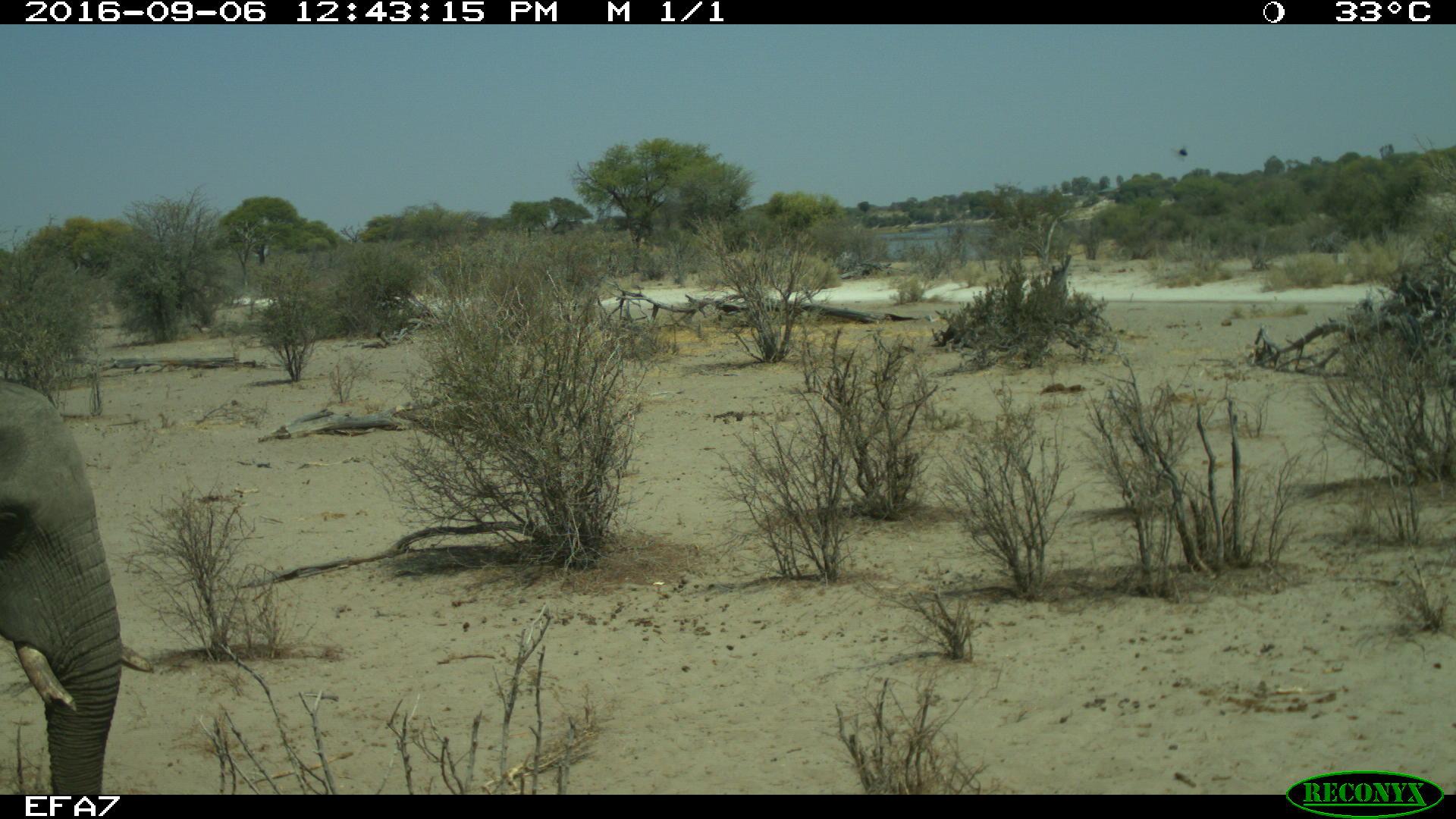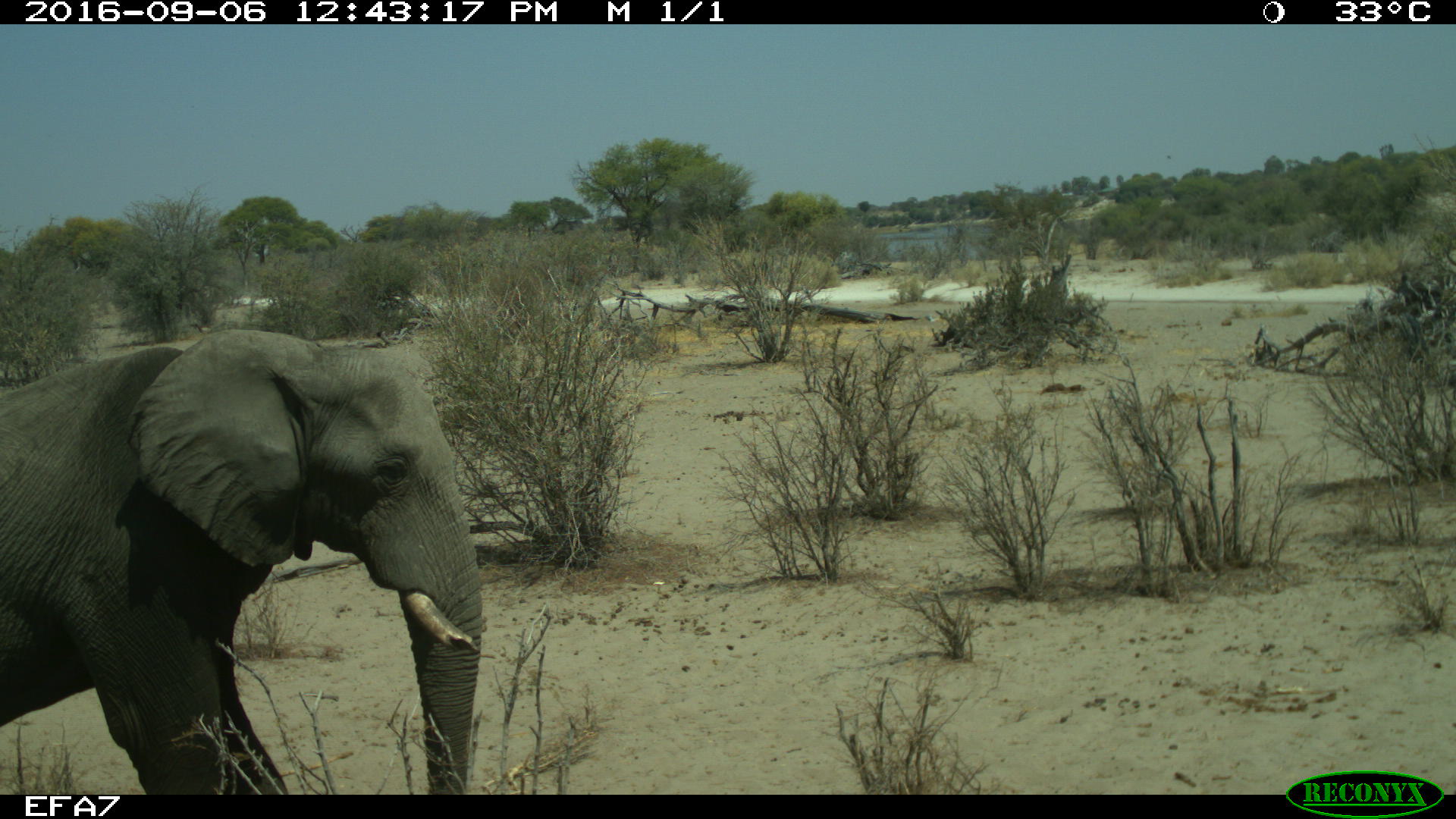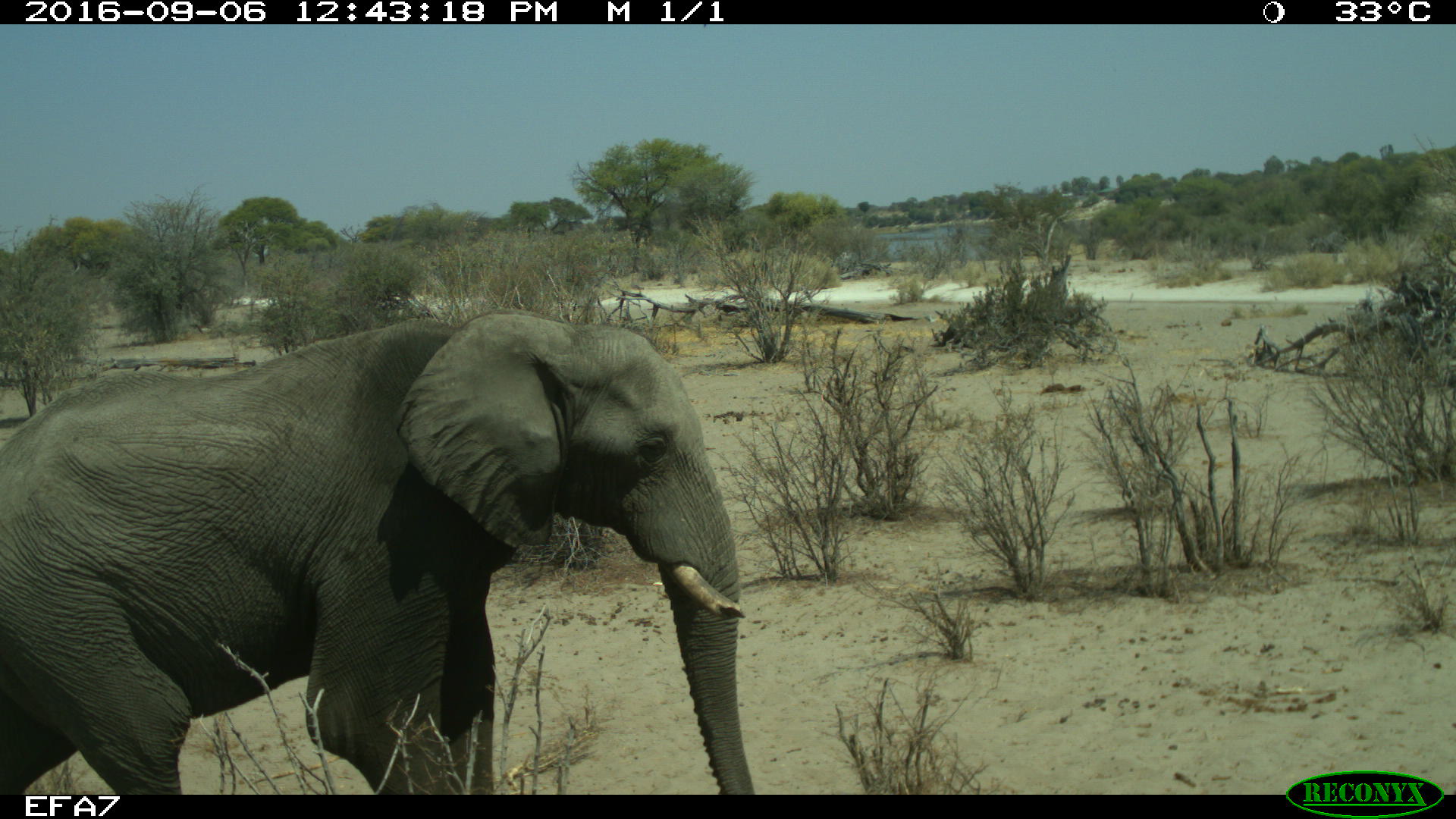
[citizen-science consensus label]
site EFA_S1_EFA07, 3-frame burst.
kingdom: Animalia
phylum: Chordata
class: Mammalia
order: Proboscidea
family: Elephantidae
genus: Loxodonta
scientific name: Loxodonta africana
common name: african bush elephant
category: elephant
Elephant (african bush elephant) (Loxodonta africana), count 1. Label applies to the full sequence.